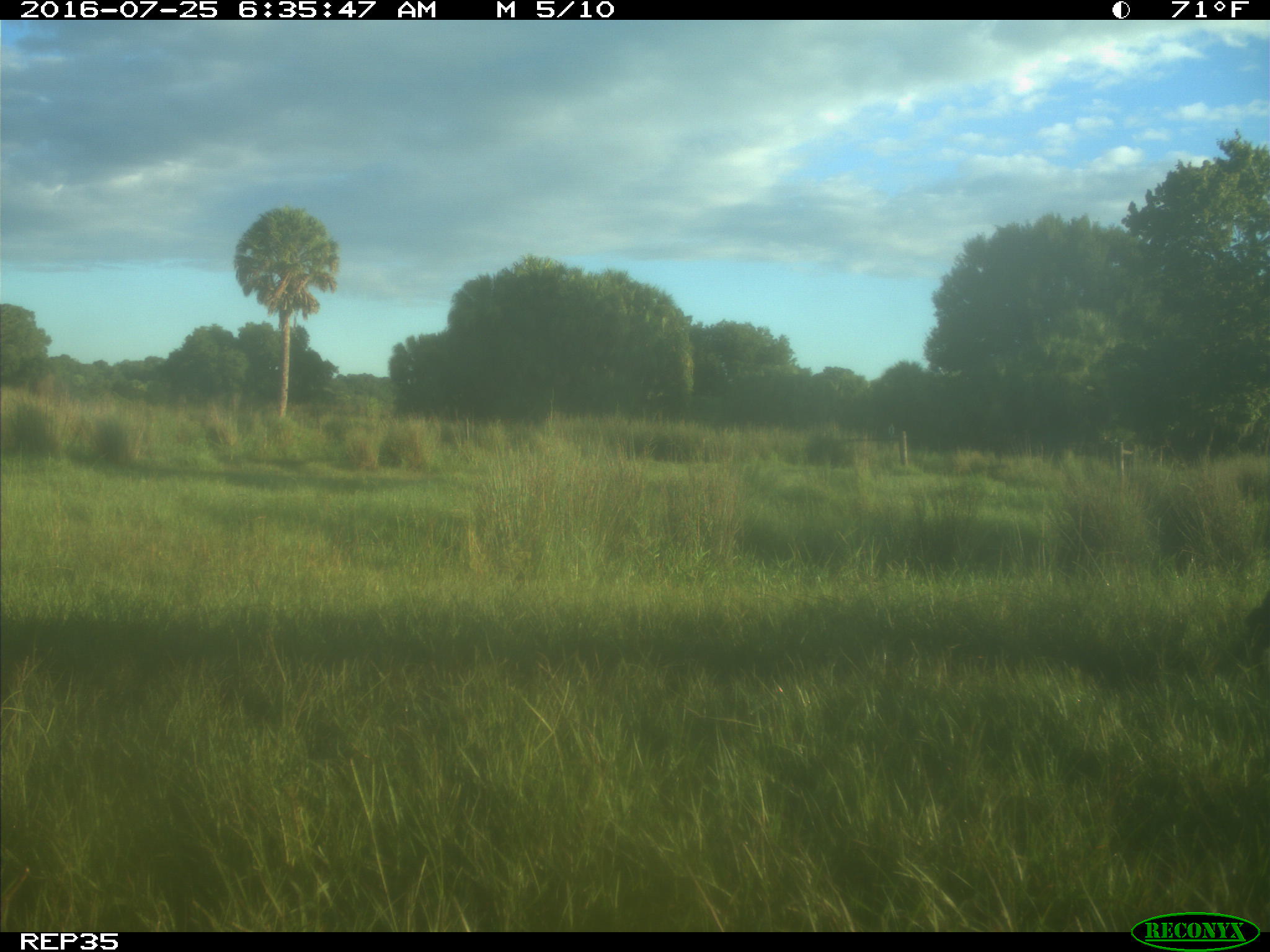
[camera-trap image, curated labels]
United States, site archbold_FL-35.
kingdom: Animalia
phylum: Chordata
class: Mammalia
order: Artiodactyla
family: Bovidae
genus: Bos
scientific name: Bos taurus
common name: domestic cow